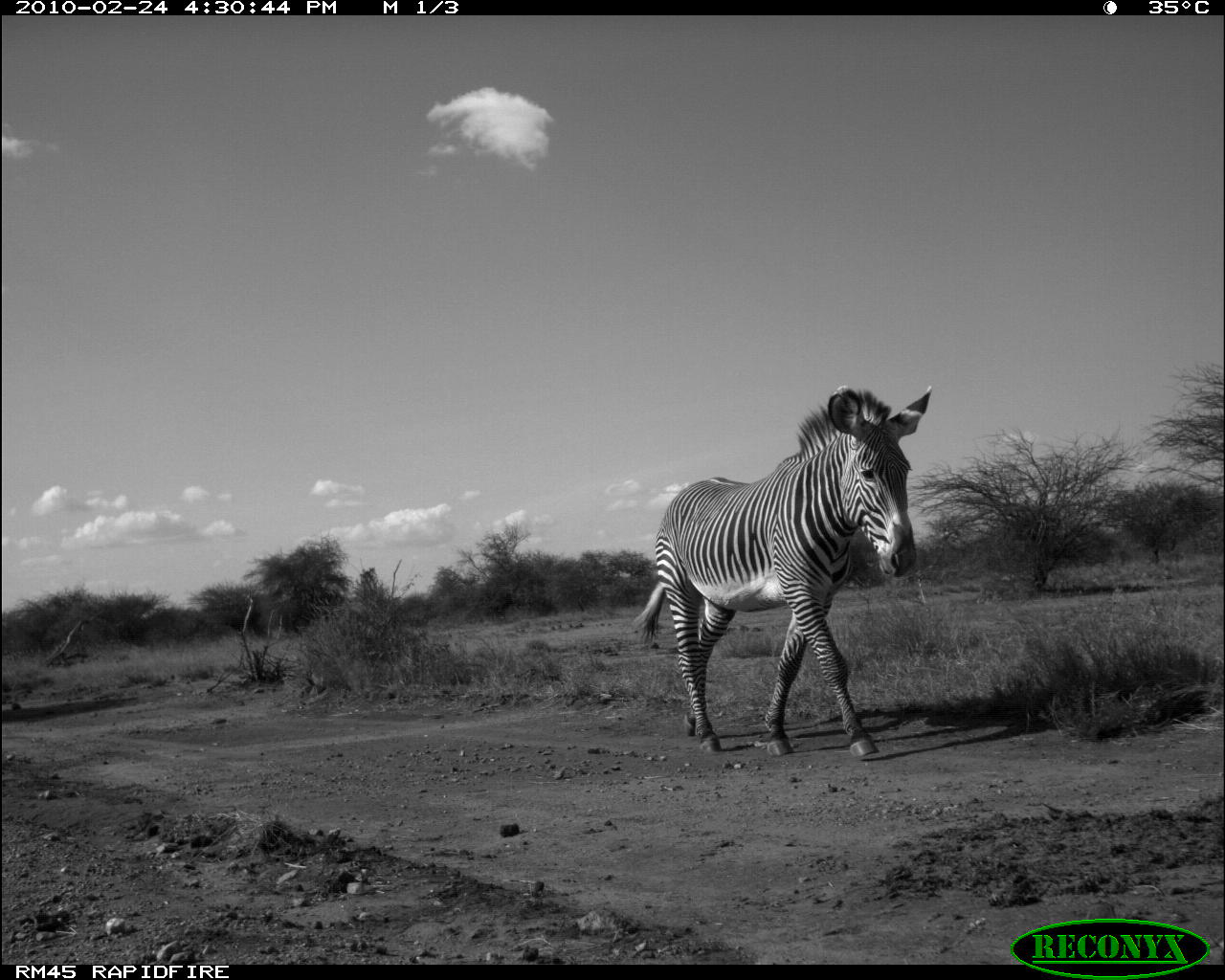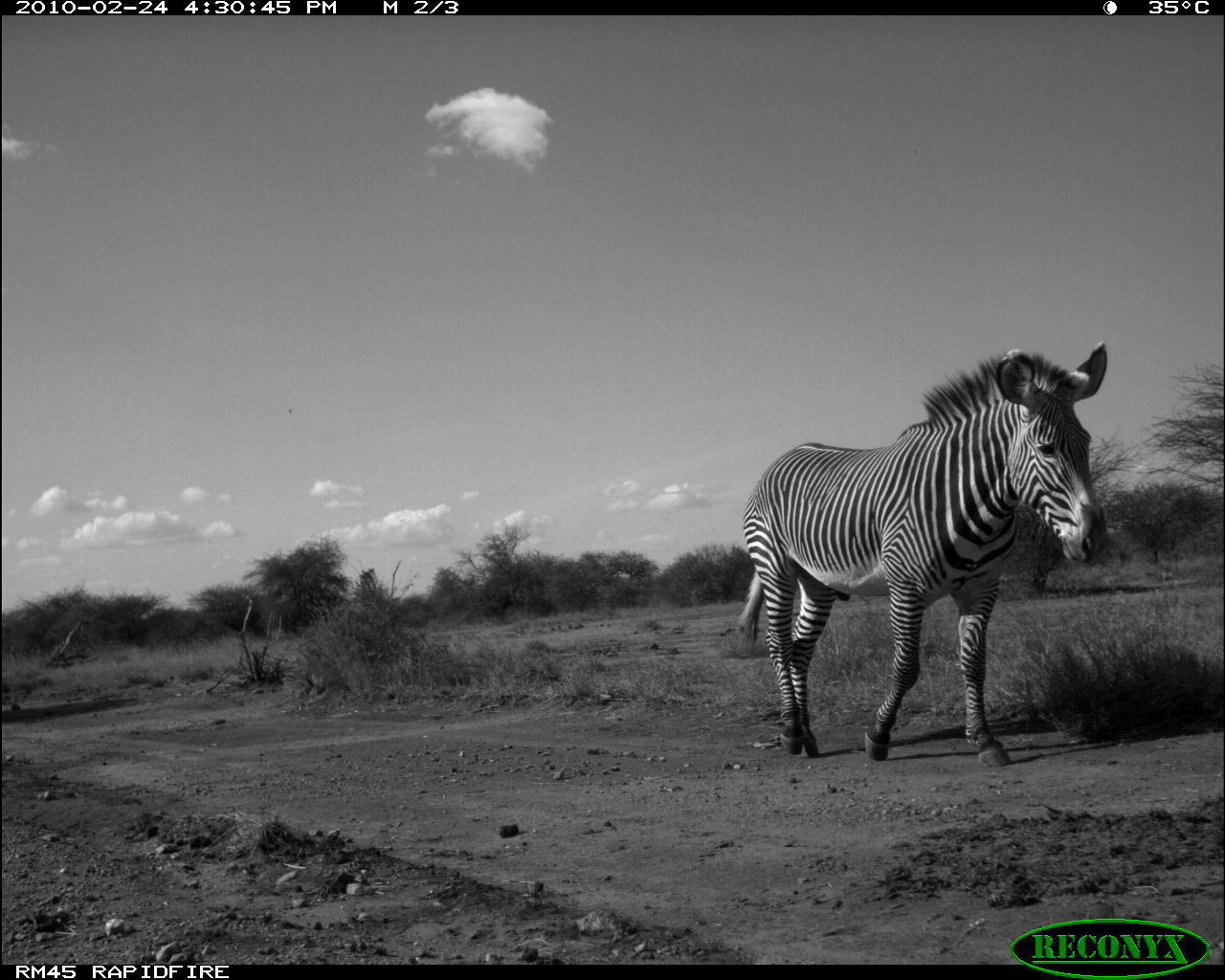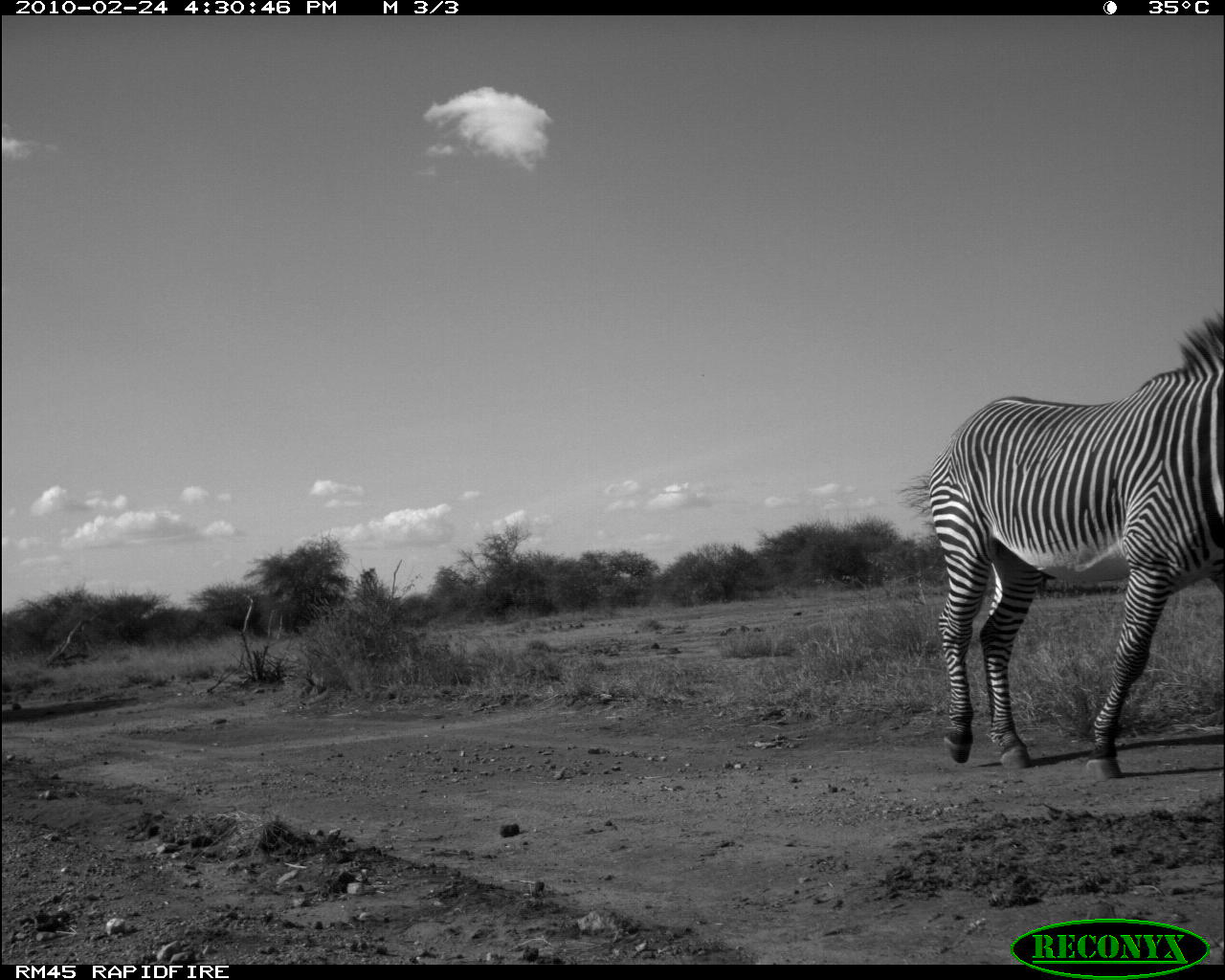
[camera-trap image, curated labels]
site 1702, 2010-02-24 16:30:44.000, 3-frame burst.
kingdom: Animalia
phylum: Chordata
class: Mammalia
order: Perissodactyla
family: Equidae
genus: Equus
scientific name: Equus grevyi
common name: grévy's zebra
Equus grevyi (grévy's zebra), count 1.